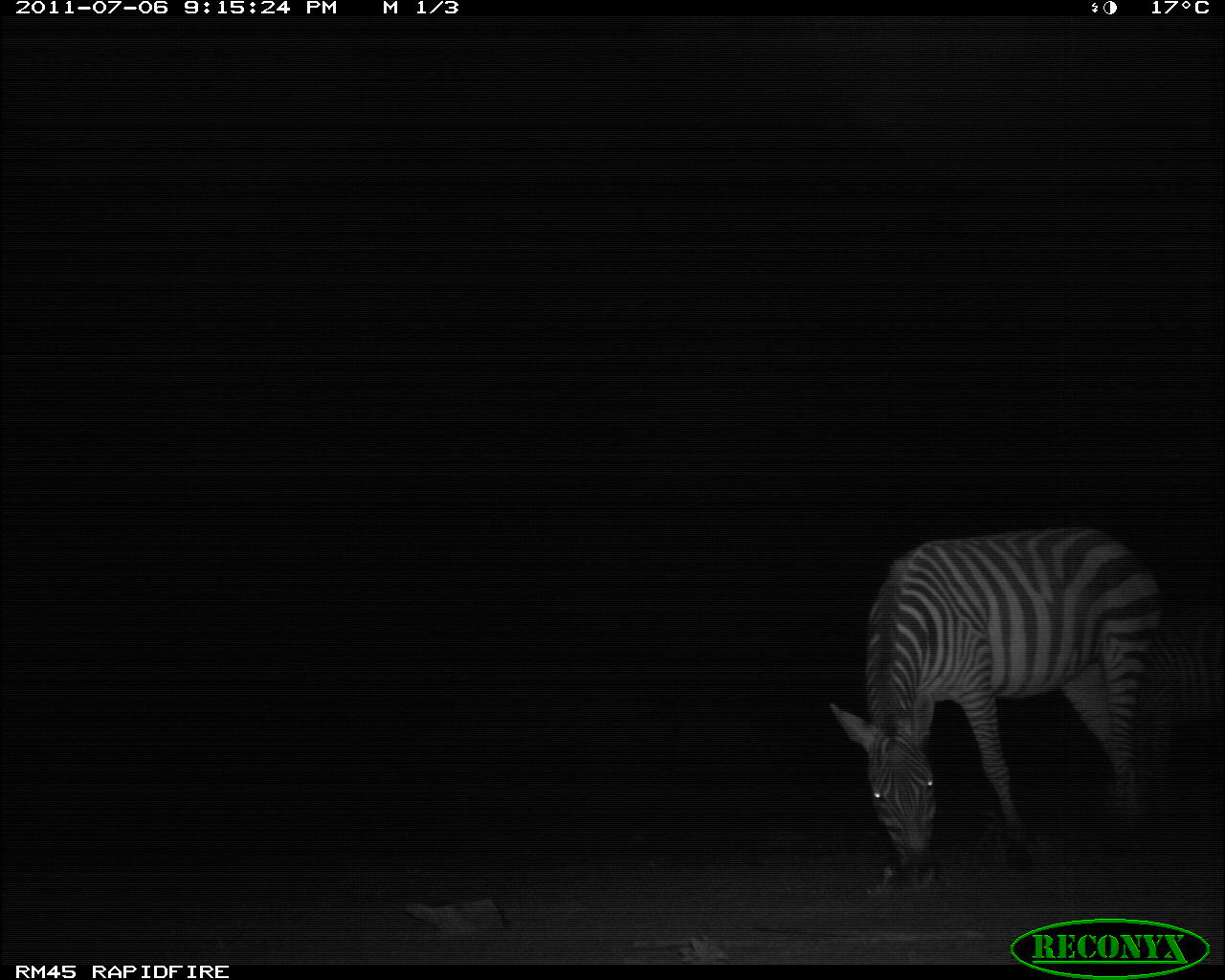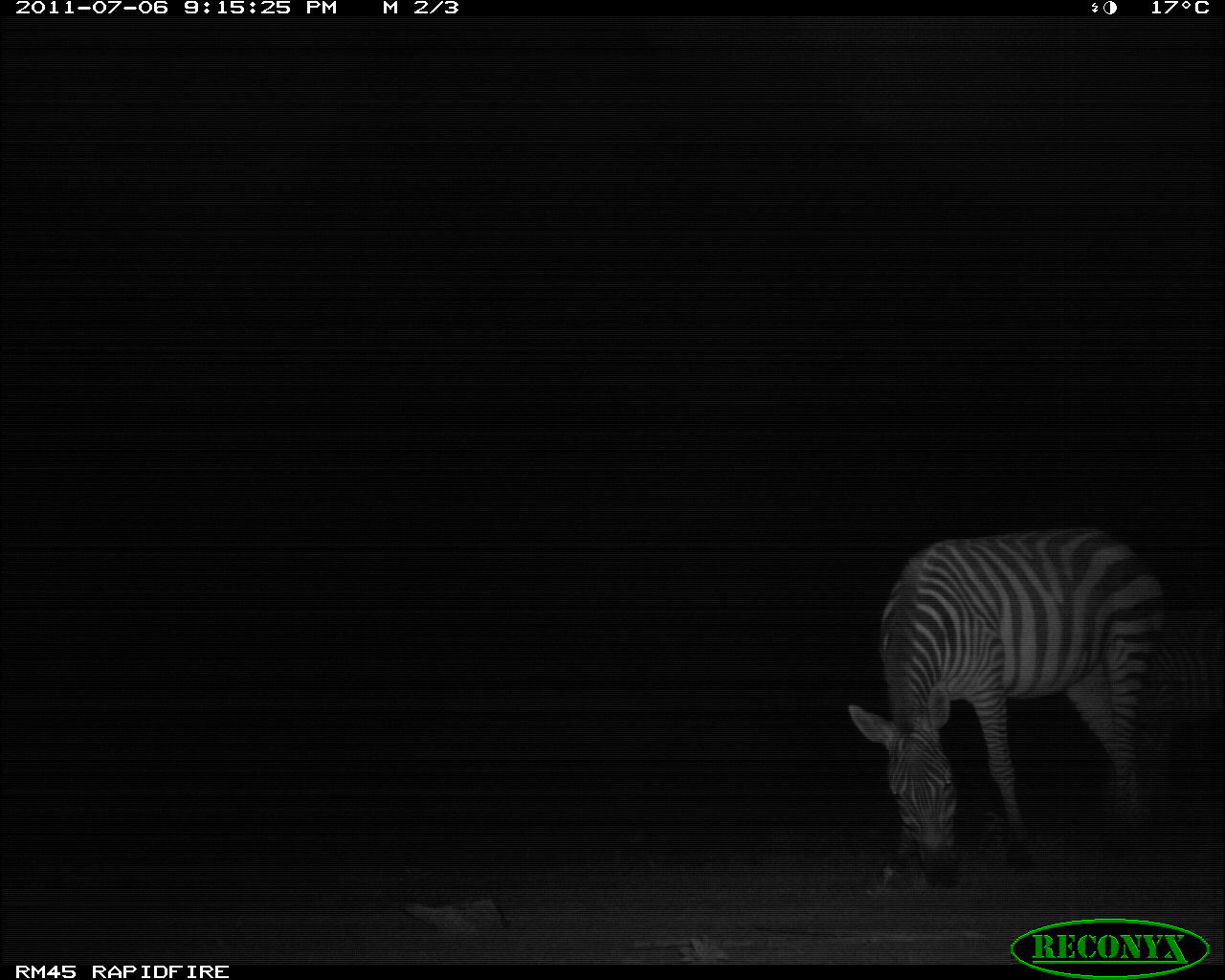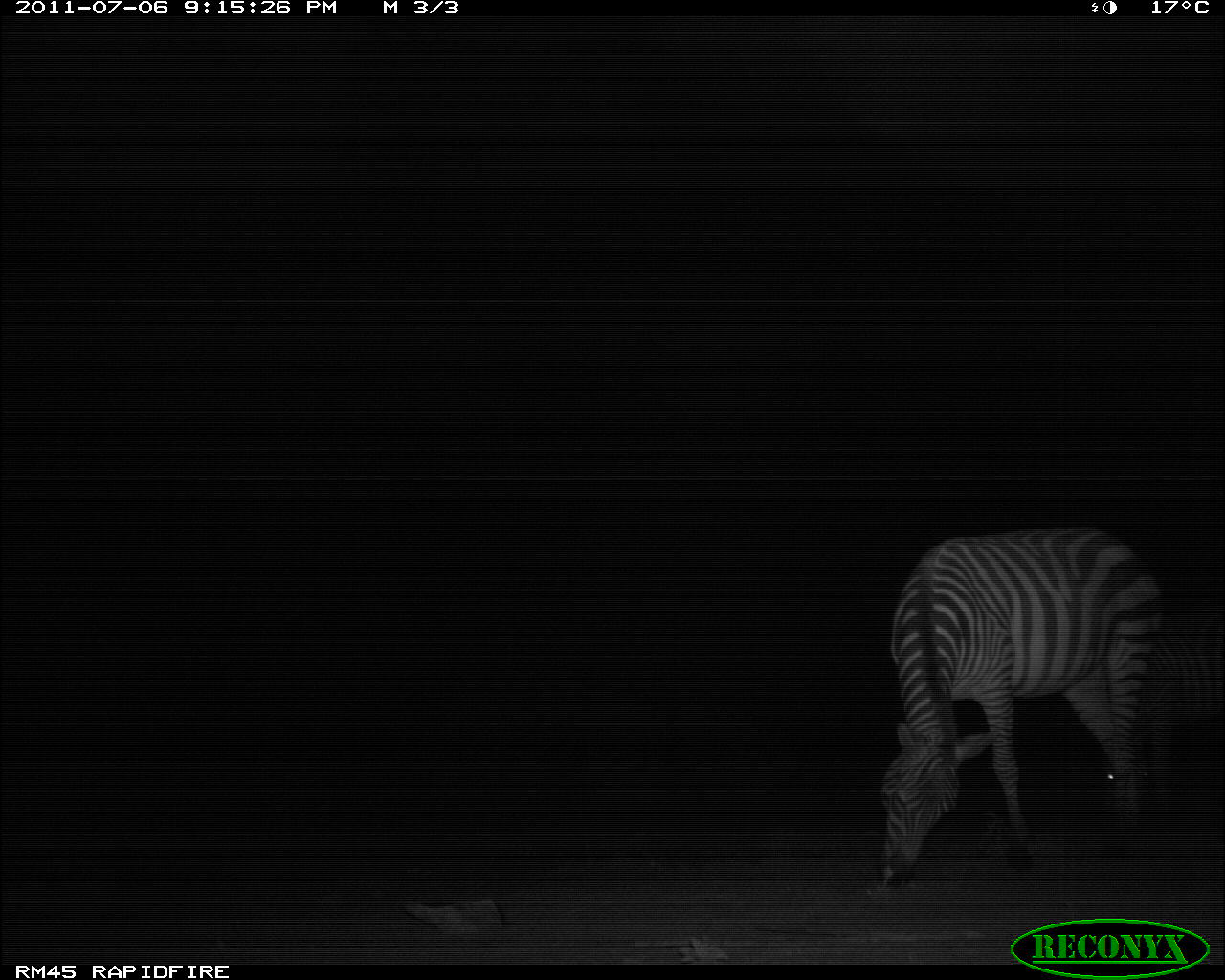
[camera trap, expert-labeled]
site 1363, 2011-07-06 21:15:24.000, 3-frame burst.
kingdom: Animalia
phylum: Chordata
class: Mammalia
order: Perissodactyla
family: Equidae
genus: Equus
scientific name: Equus quagga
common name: plains zebra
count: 2